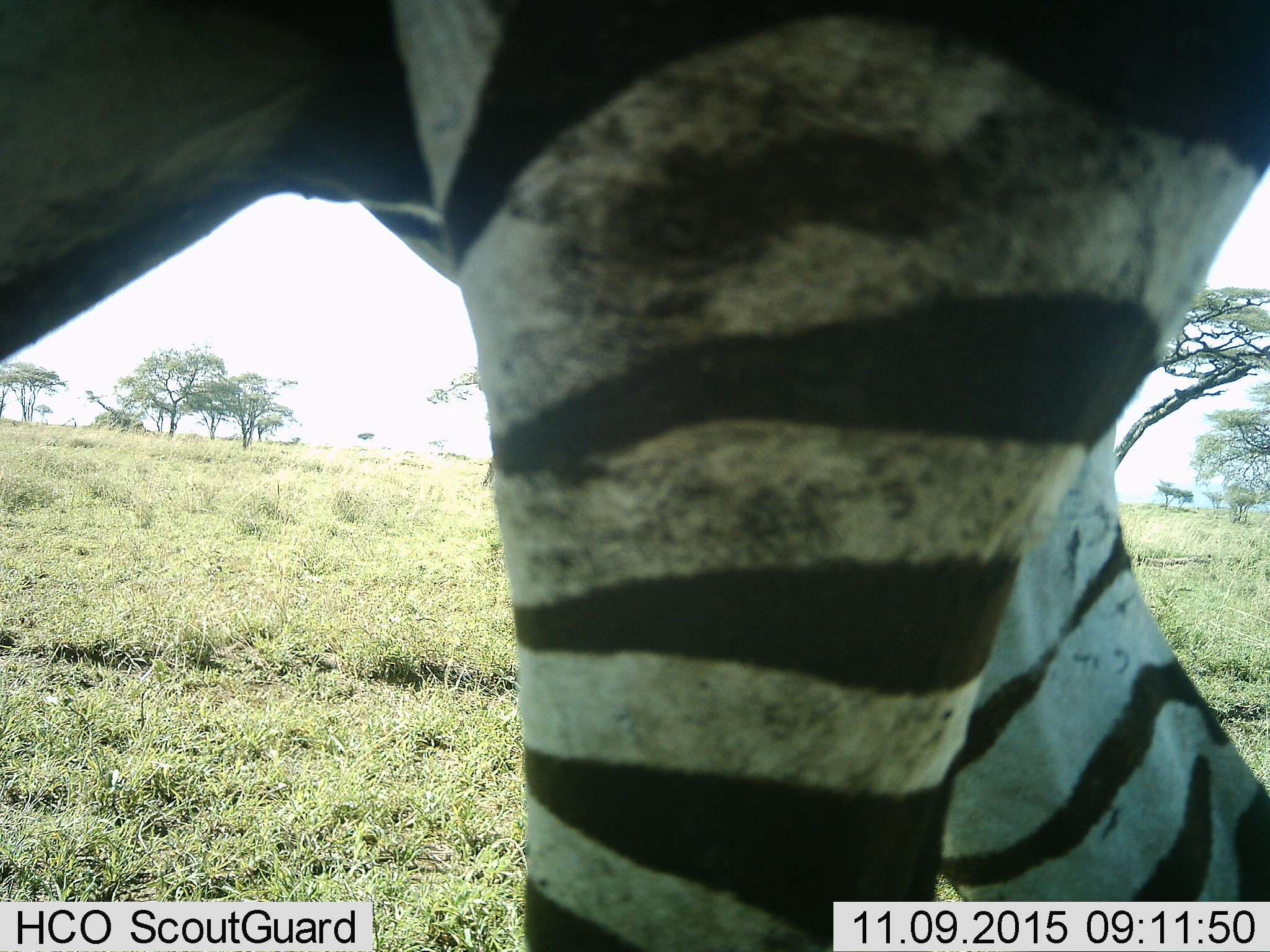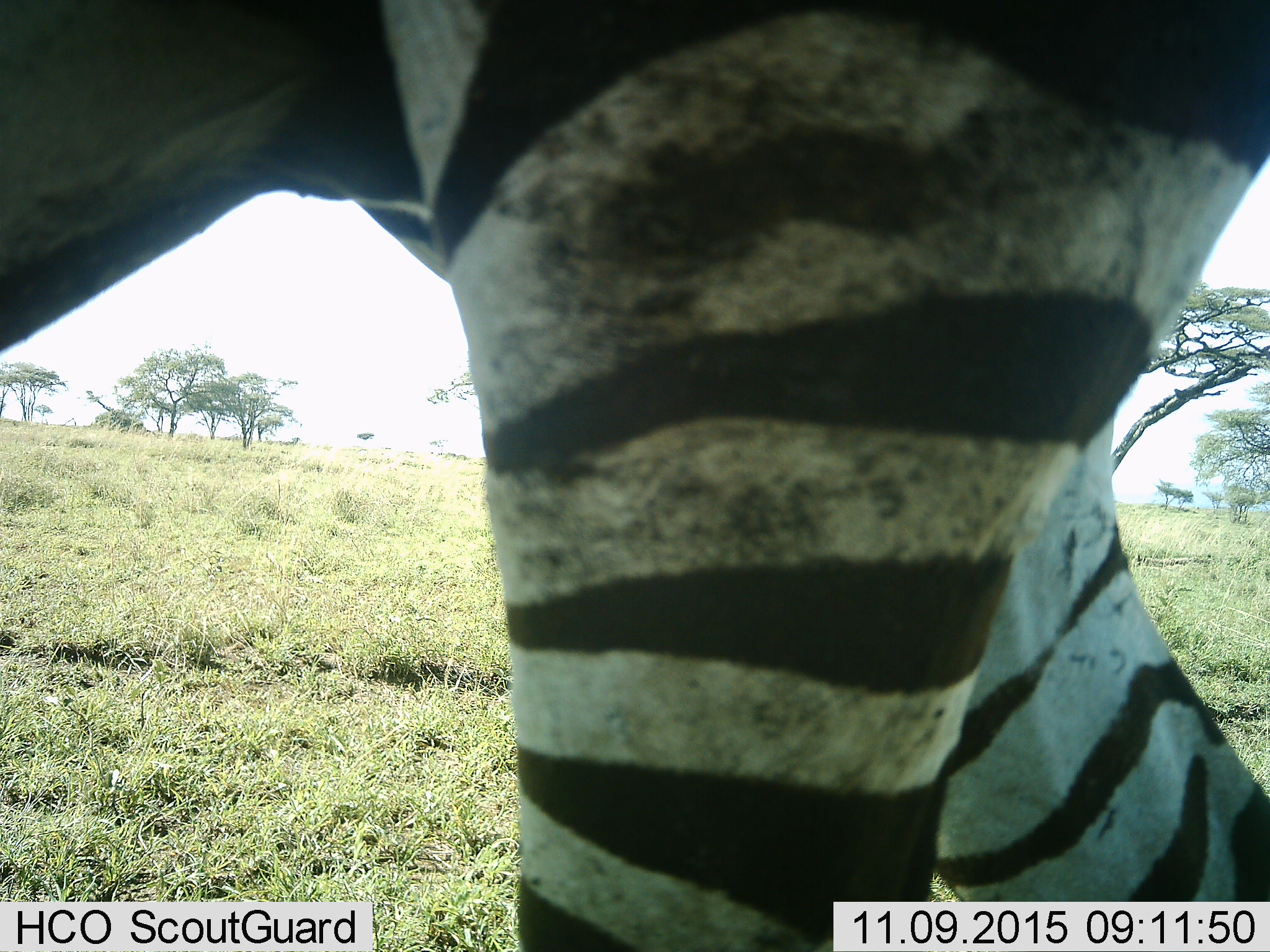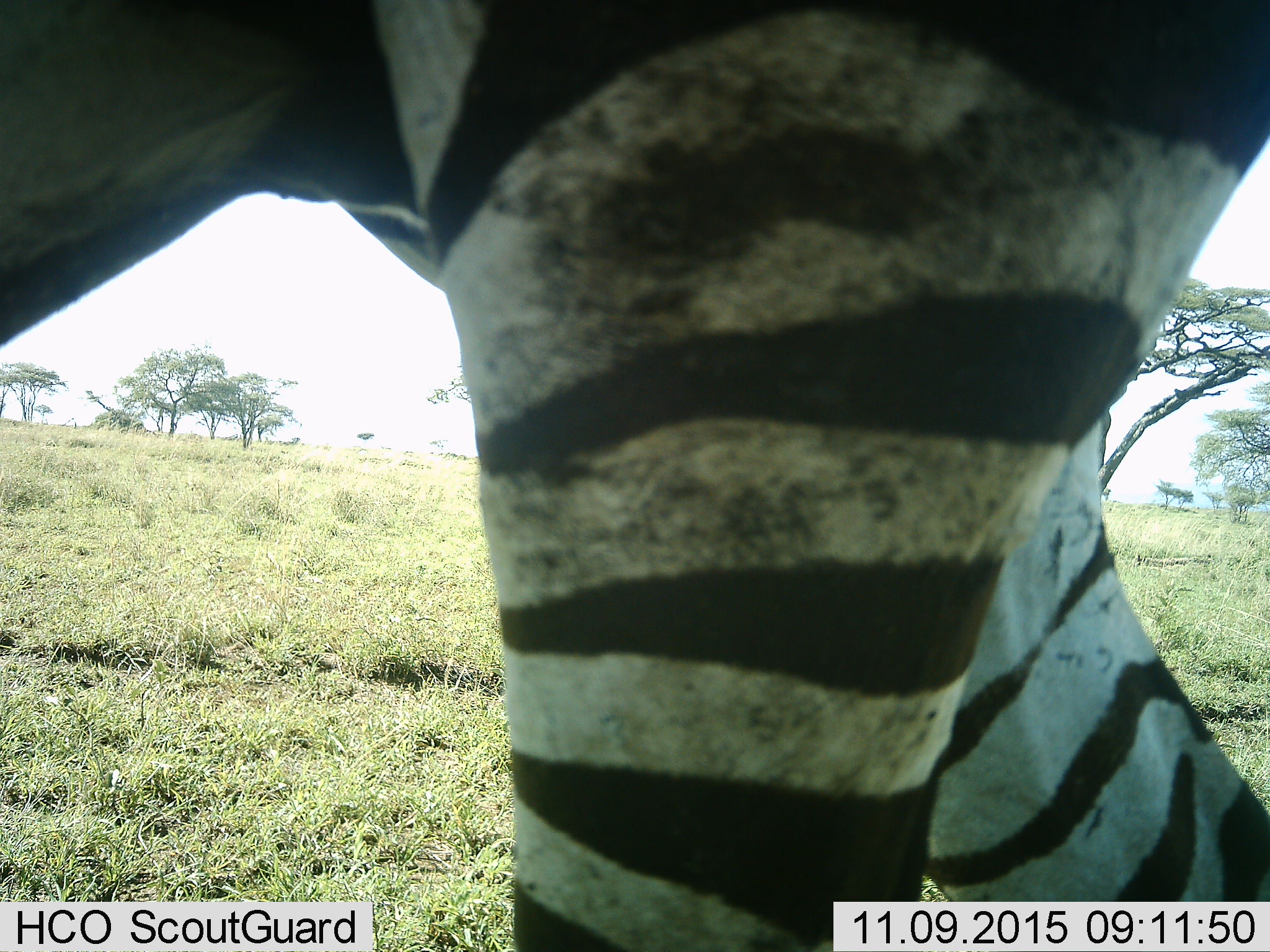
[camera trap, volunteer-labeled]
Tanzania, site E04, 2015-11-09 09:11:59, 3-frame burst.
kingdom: Animalia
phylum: Chordata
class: Mammalia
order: Perissodactyla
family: Equidae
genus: Equus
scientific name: Equus quagga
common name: plains zebra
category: zebra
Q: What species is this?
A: Zebra (plains zebra) (Equus quagga).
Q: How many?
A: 1.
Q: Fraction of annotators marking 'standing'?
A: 71%.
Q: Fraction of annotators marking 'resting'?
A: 0%.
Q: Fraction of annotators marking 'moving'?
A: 29%.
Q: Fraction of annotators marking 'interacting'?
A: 0%.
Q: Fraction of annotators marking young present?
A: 0%.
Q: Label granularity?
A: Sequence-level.